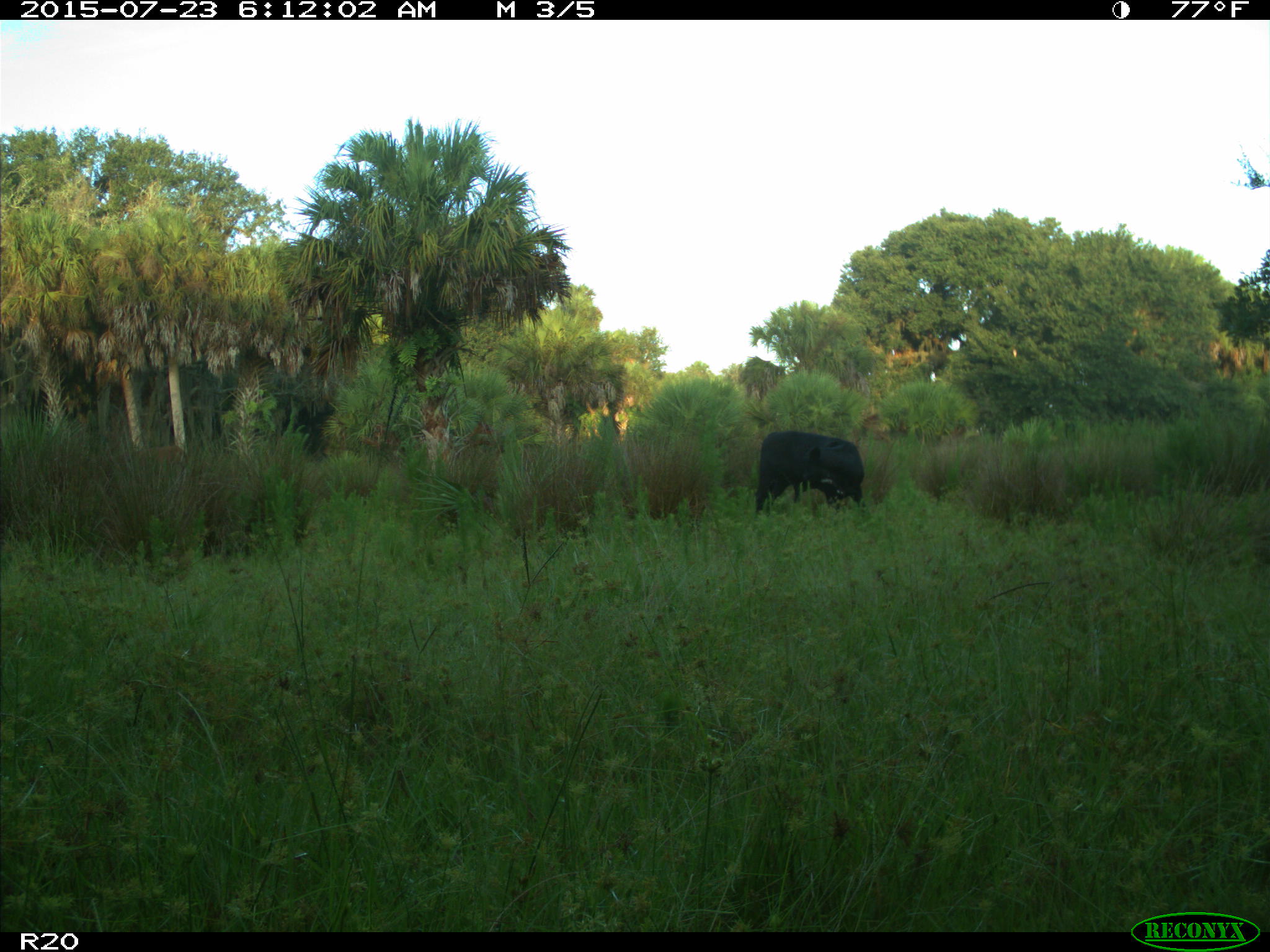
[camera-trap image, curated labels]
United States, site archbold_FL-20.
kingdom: Animalia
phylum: Chordata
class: Mammalia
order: Artiodactyla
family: Bovidae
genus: Bos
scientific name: Bos taurus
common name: domestic cow